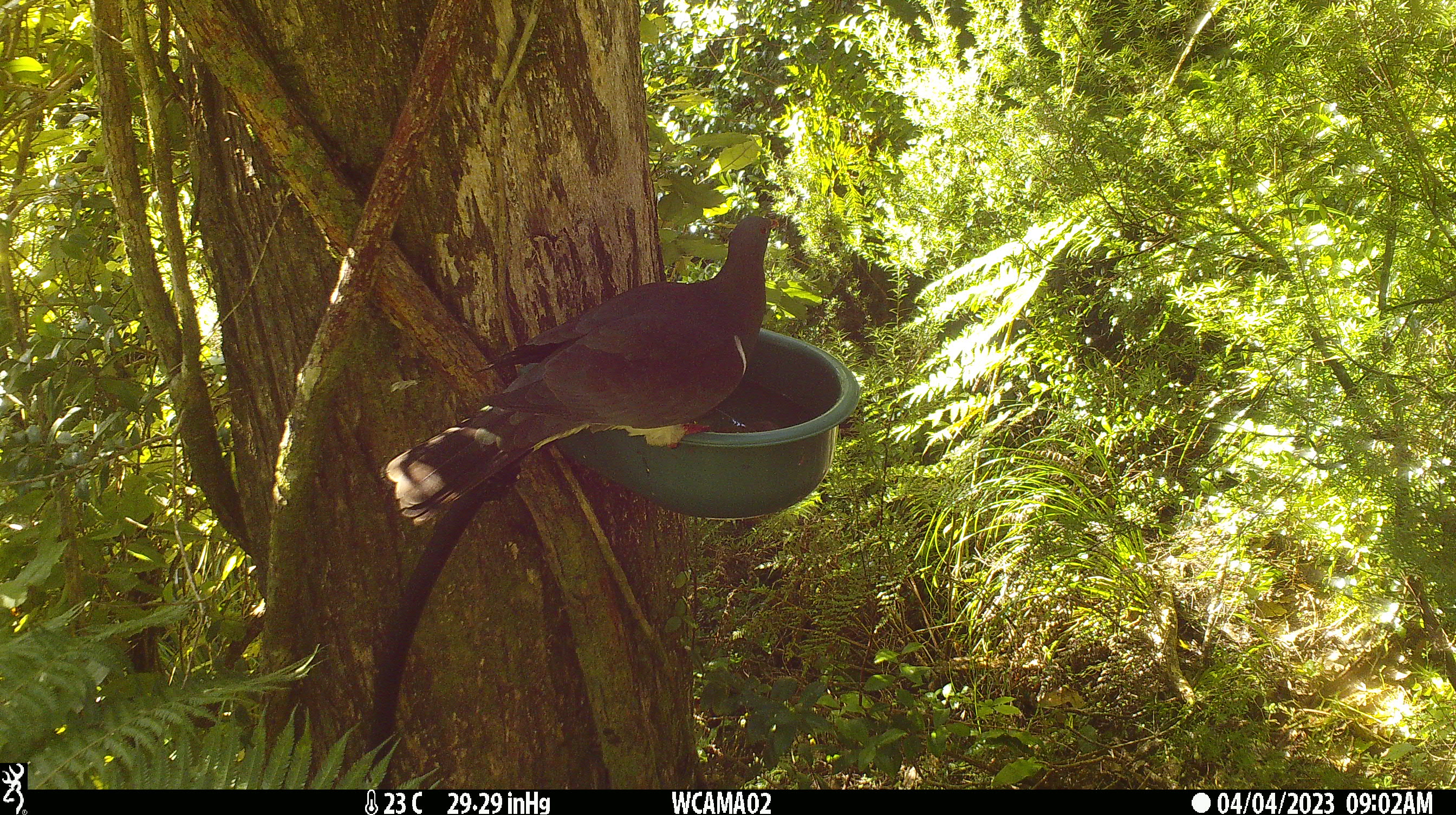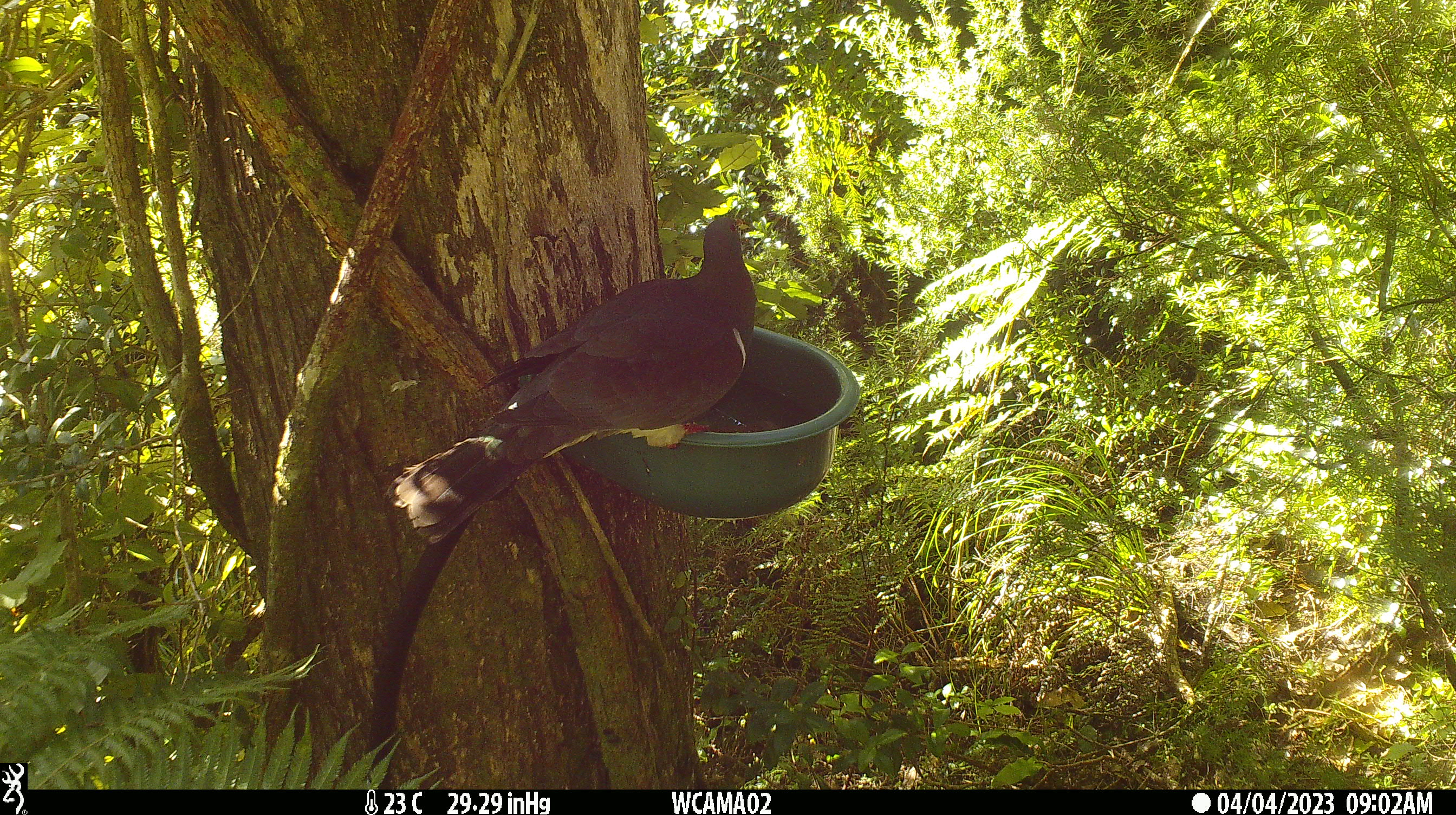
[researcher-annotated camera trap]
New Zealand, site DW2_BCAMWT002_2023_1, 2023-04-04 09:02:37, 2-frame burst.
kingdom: Animalia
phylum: Chordata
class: Aves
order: Columbiformes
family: Columbidae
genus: Hemiphaga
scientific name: Hemiphaga novaeseelandiae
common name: new zealand pigeon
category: kereru